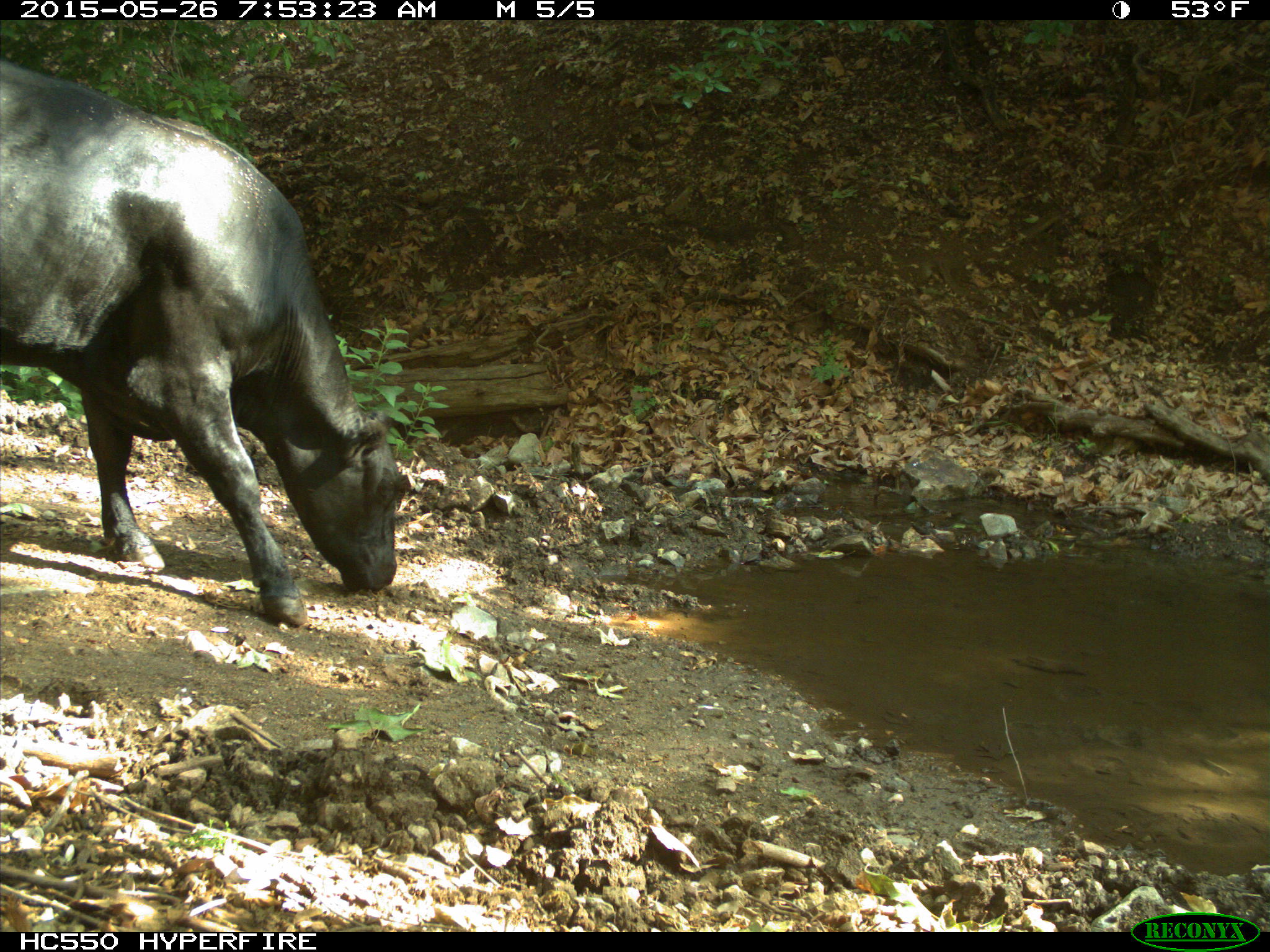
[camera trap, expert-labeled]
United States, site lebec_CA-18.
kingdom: Animalia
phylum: Chordata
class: Mammalia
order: Artiodactyla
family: Bovidae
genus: Bos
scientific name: Bos taurus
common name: domestic cow